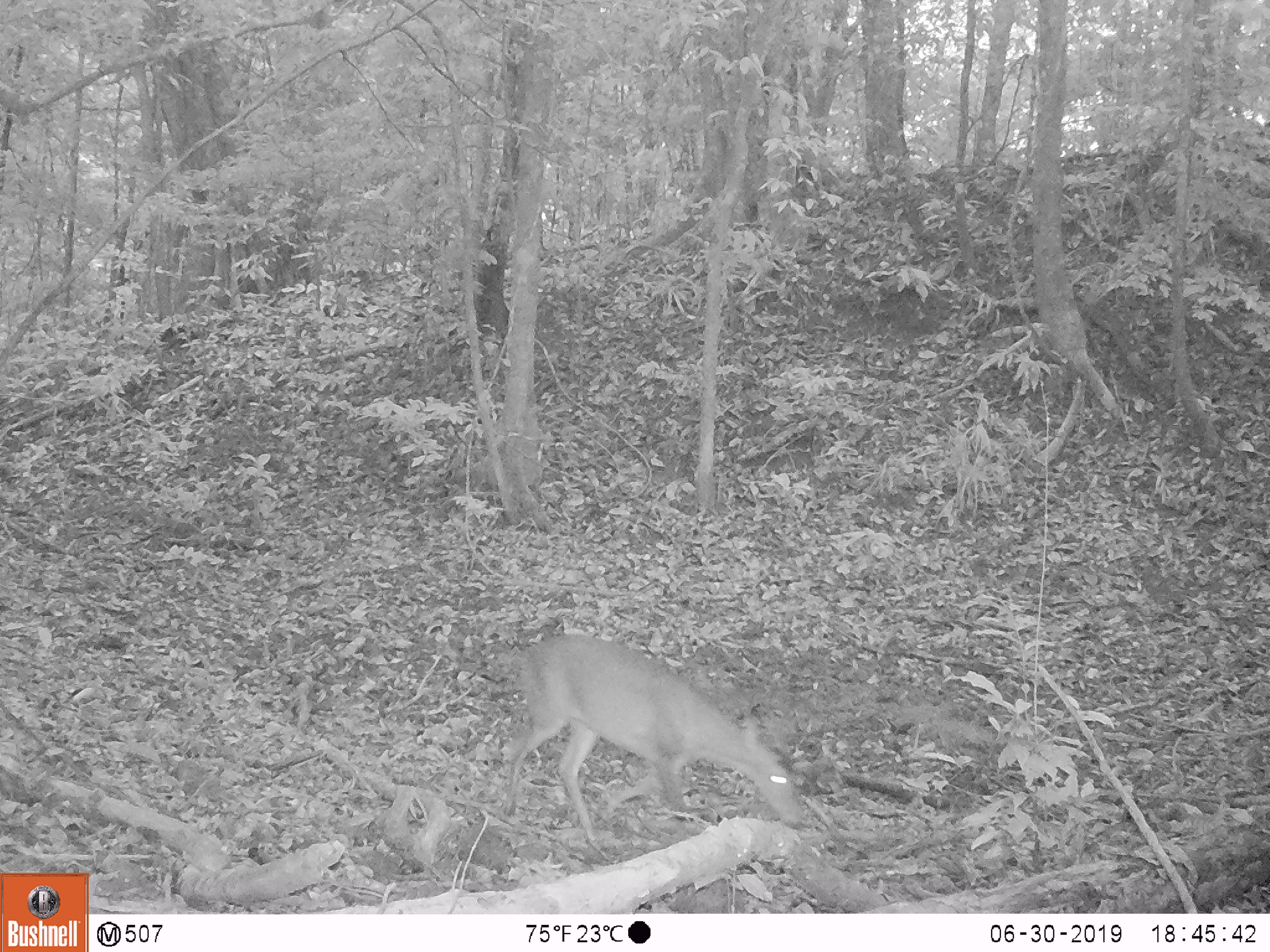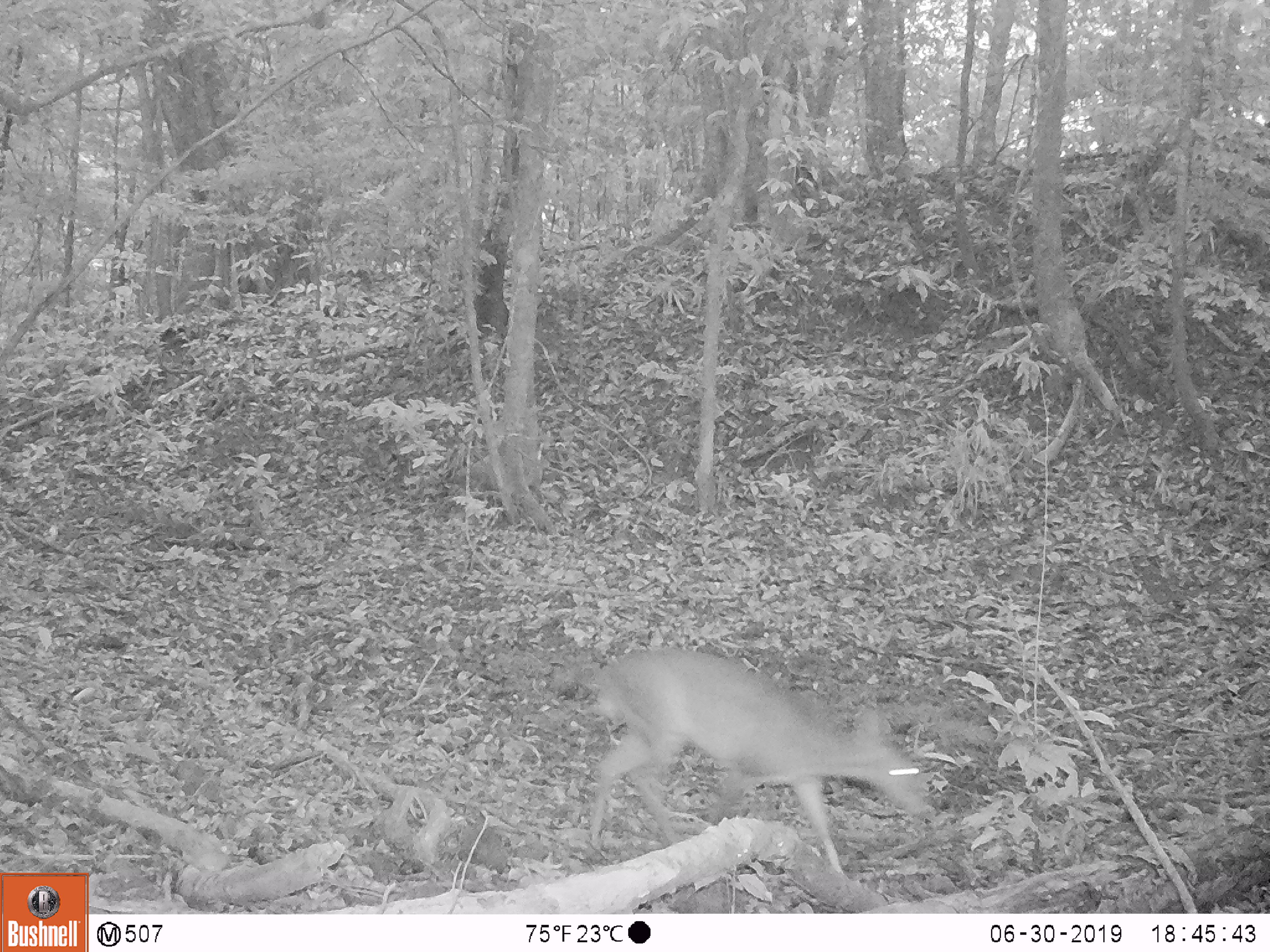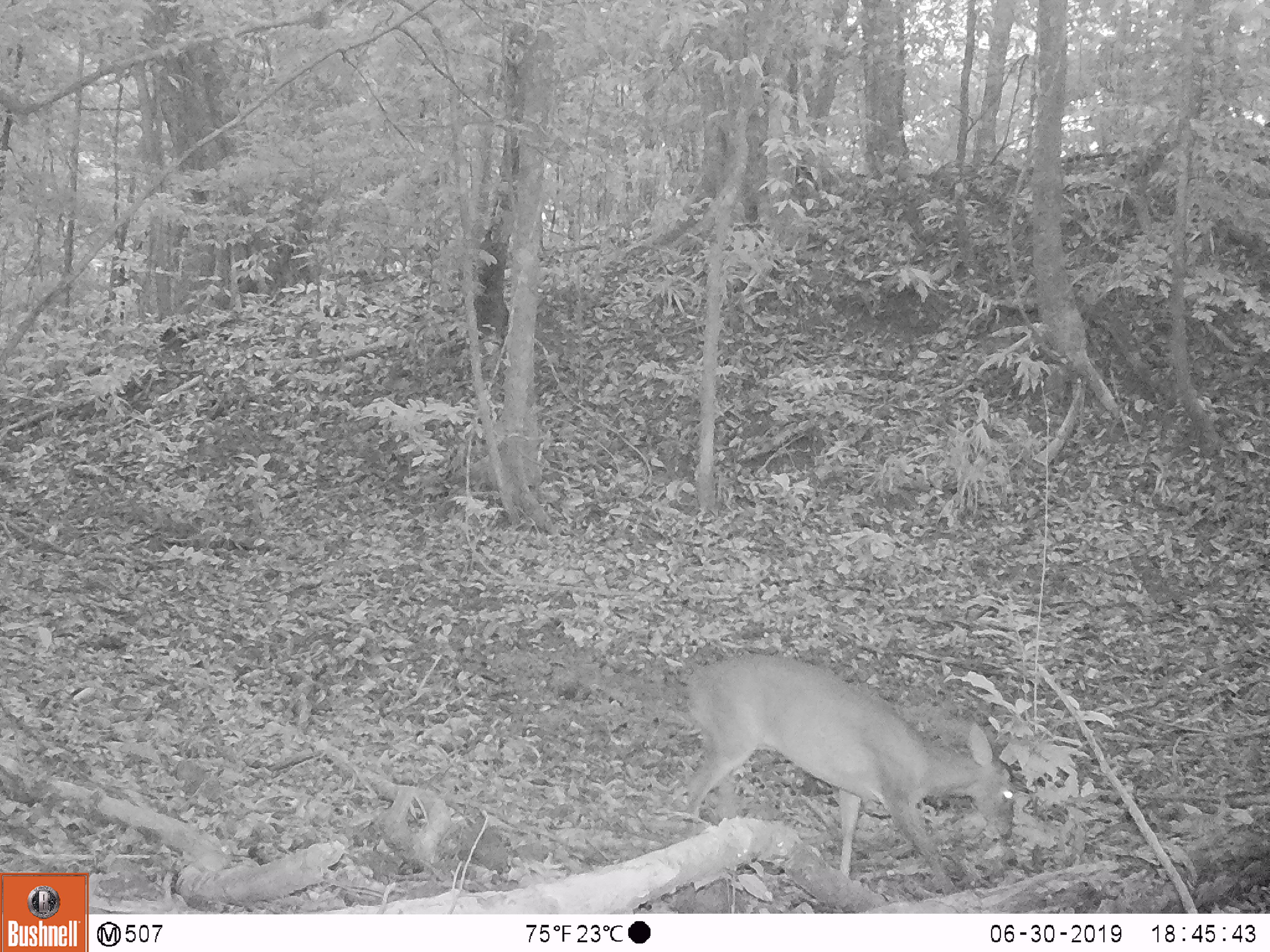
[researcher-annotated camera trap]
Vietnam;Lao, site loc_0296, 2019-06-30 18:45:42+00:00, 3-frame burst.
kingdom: Animalia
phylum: Chordata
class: Mammalia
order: Artiodactyla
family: Cervidae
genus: Muntiacus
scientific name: Muntiacus vuquangensis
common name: large-antlered muntjac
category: large antlered muntjac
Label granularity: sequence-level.